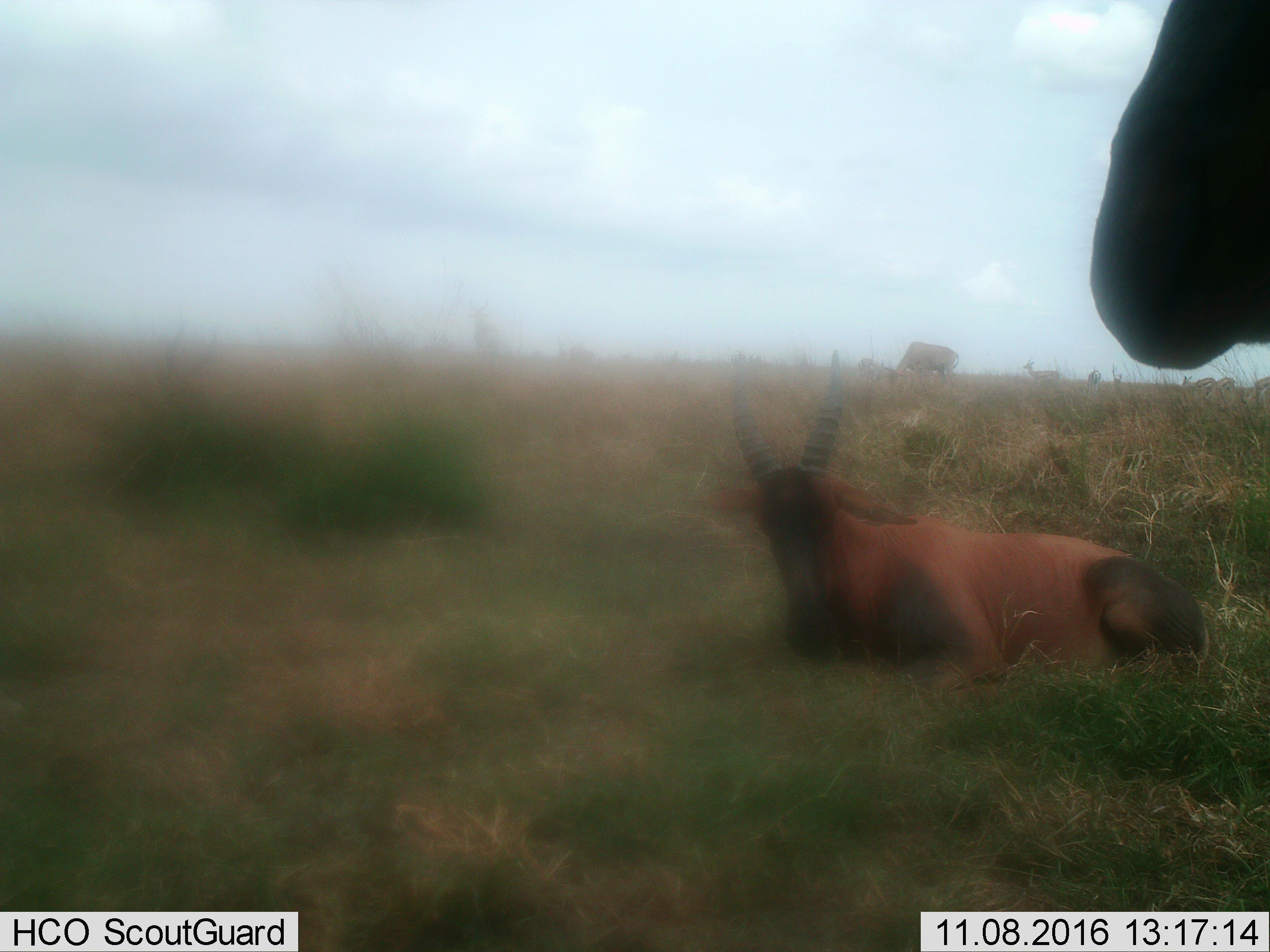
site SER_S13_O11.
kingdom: Animalia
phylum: Chordata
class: Mammalia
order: Artiodactyla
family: Bovidae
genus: Damaliscus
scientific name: Damaliscus lunatus jimela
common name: topi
Topi (Damaliscus lunatus jimela), count 2. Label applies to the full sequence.